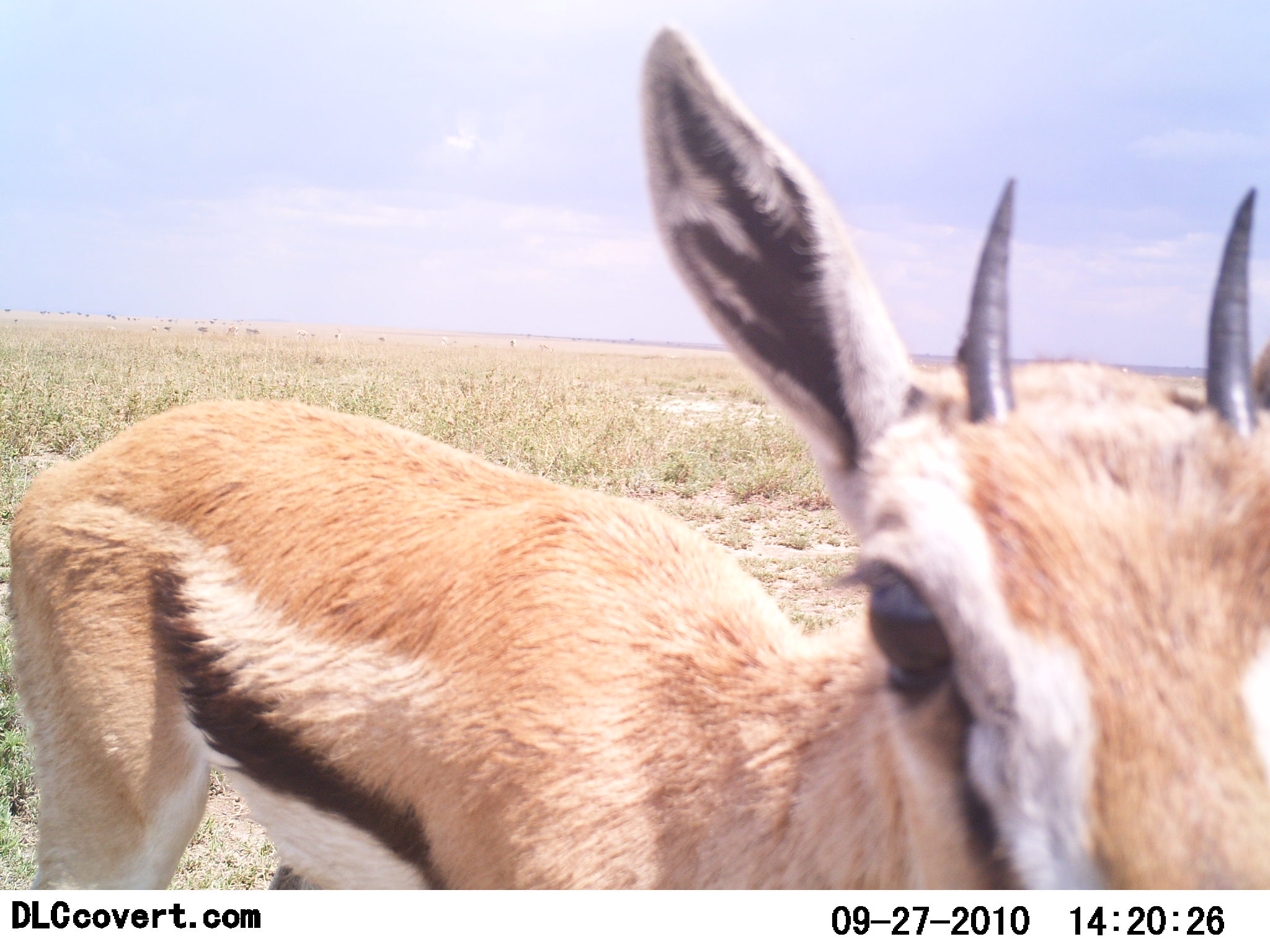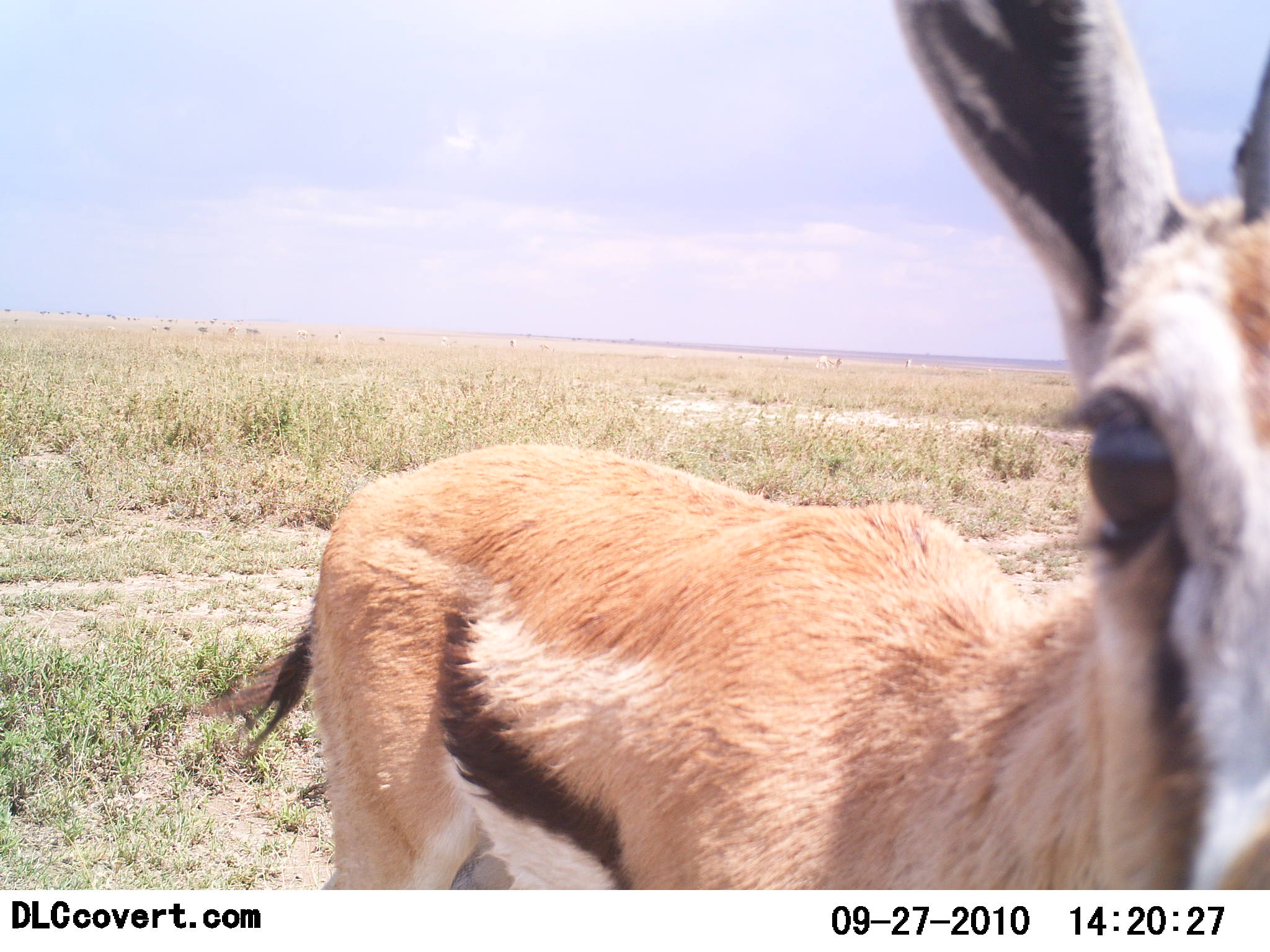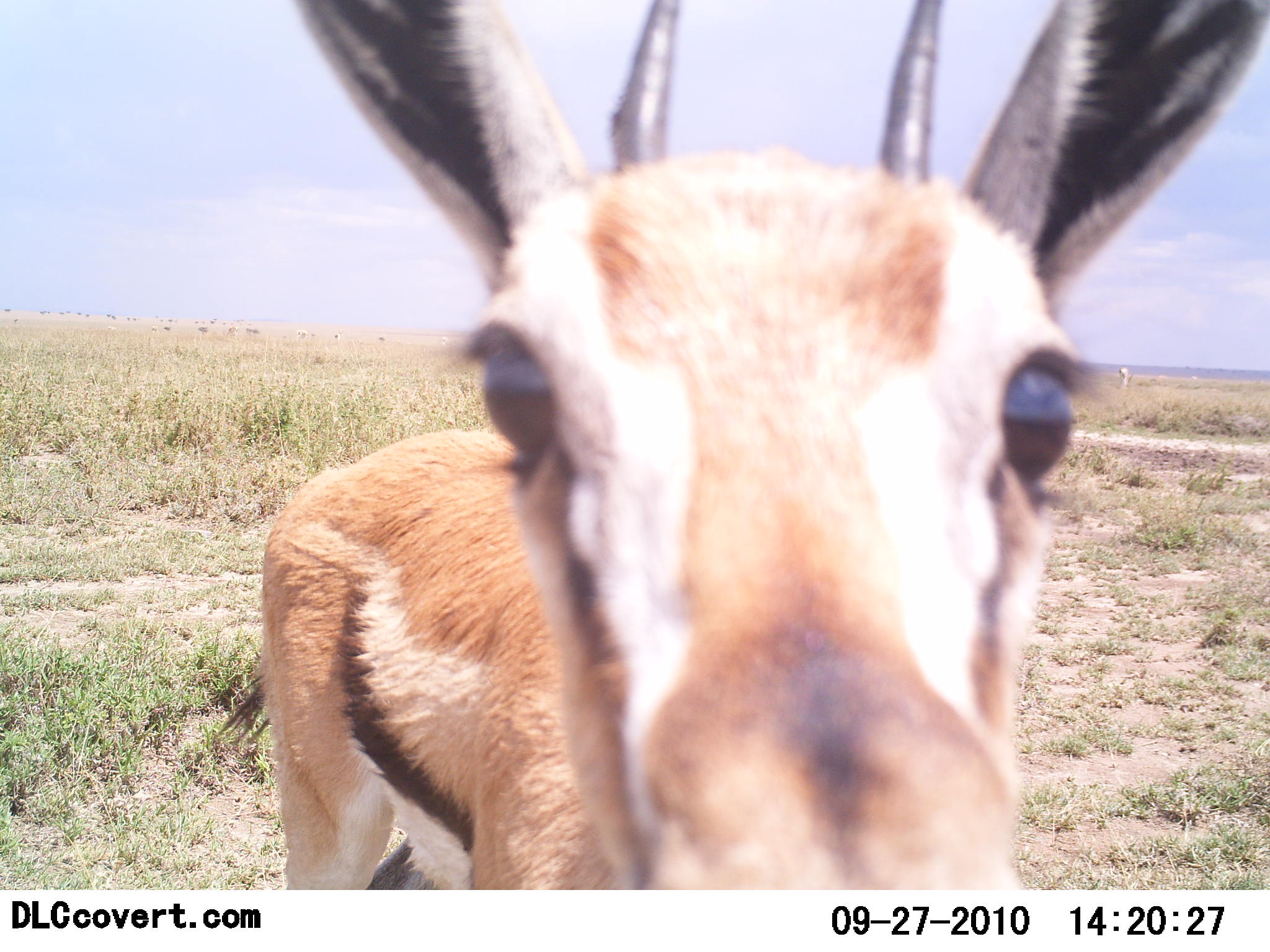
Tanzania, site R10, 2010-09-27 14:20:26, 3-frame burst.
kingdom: Animalia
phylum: Chordata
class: Mammalia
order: Artiodactyla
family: Bovidae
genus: Eudorcas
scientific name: Eudorcas thomsonii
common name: thomson's gazelle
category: gazellethomsons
Gazellethomsons (thomson's gazelle) (Eudorcas thomsonii), count 1. Behavior (volunteer vote fractions): standing 65%, resting 0%, moving 29%, interacting 18%. Young present (vote fraction): 0%. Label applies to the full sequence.